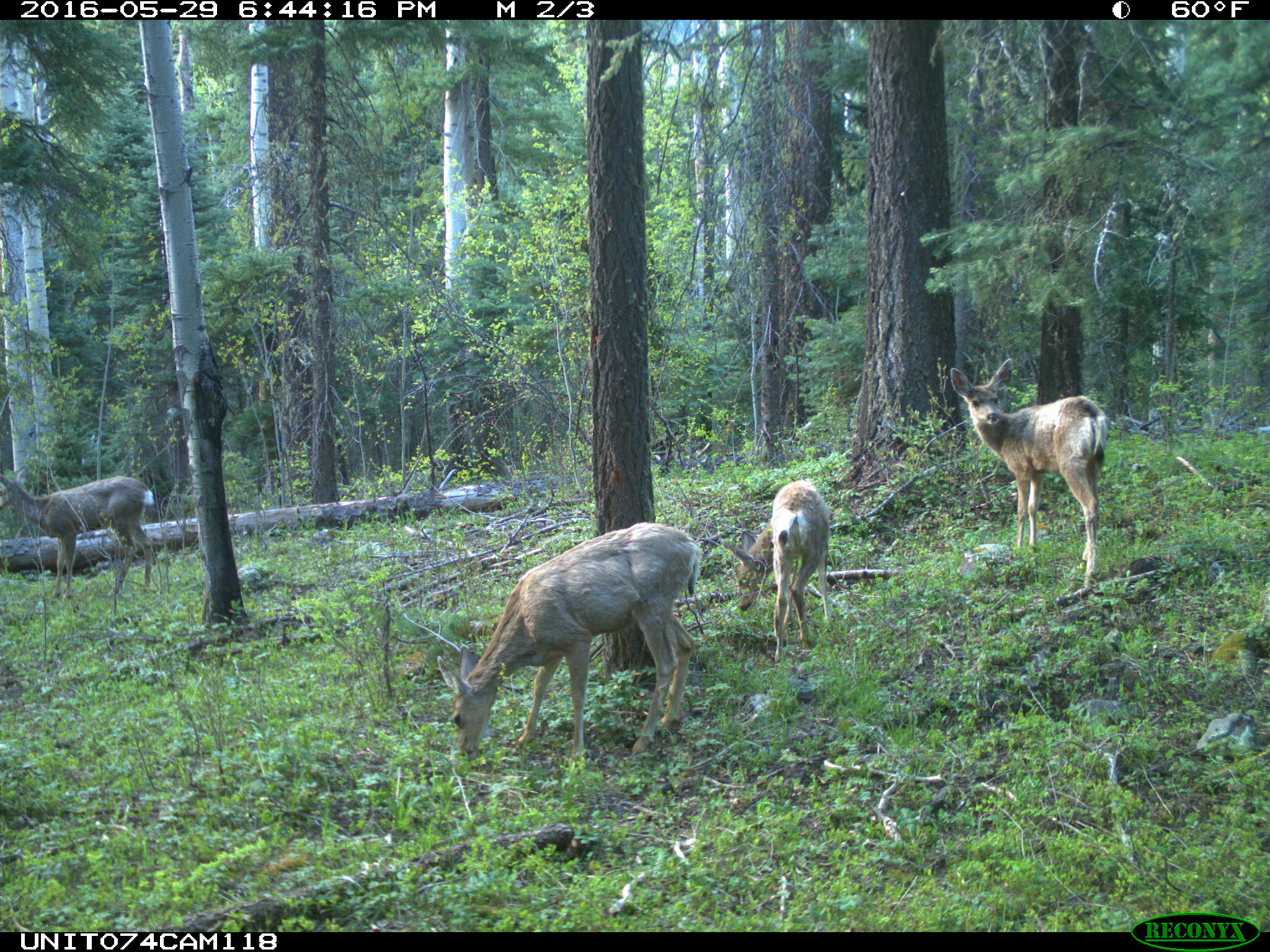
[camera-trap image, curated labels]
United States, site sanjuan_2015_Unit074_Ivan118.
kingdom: Animalia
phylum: Chordata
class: Mammalia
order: Artiodactyla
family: Cervidae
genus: Odocoileus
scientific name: Odocoileus hemionus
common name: mule deer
Odocoileus hemionus (mule deer).